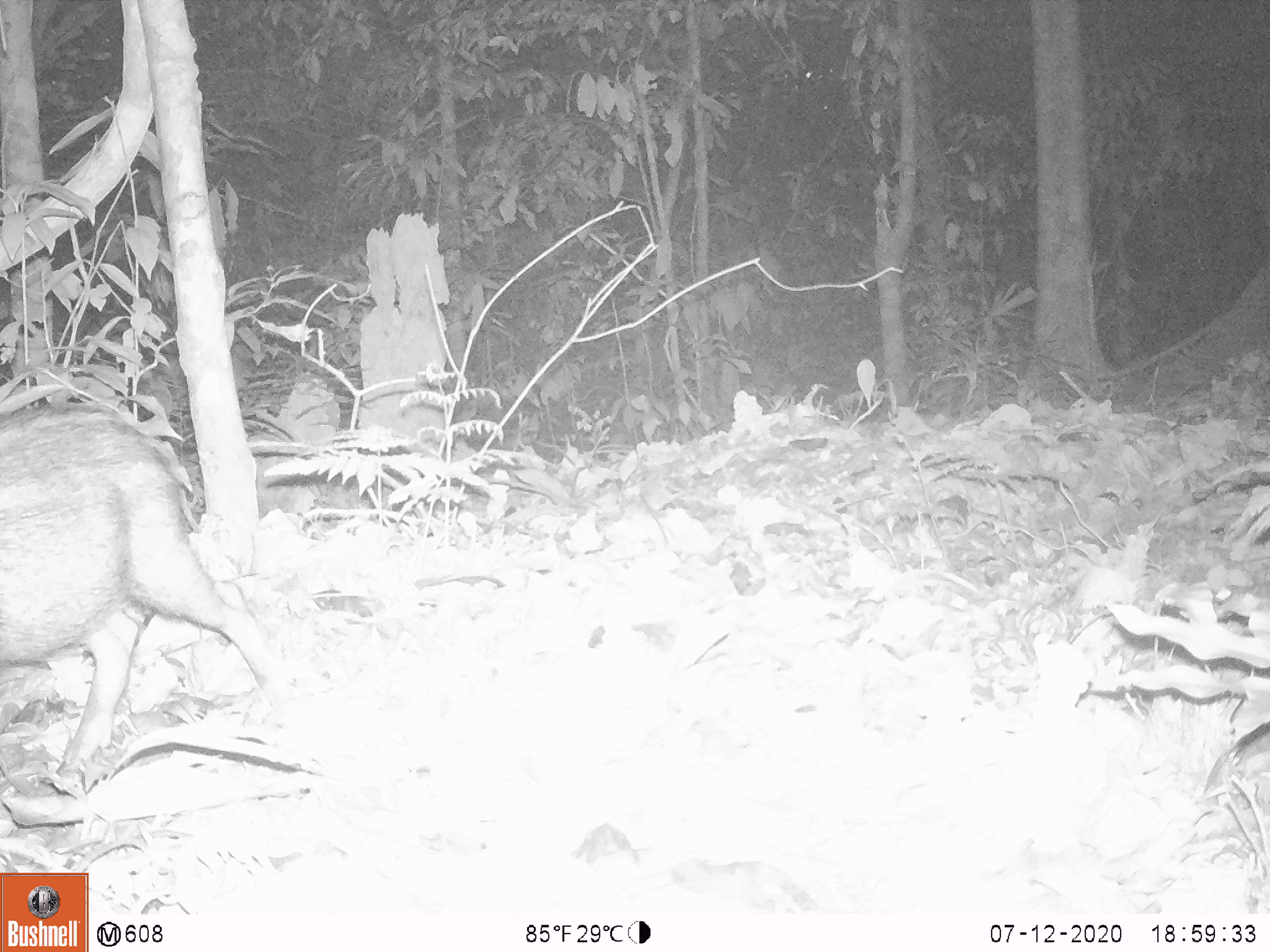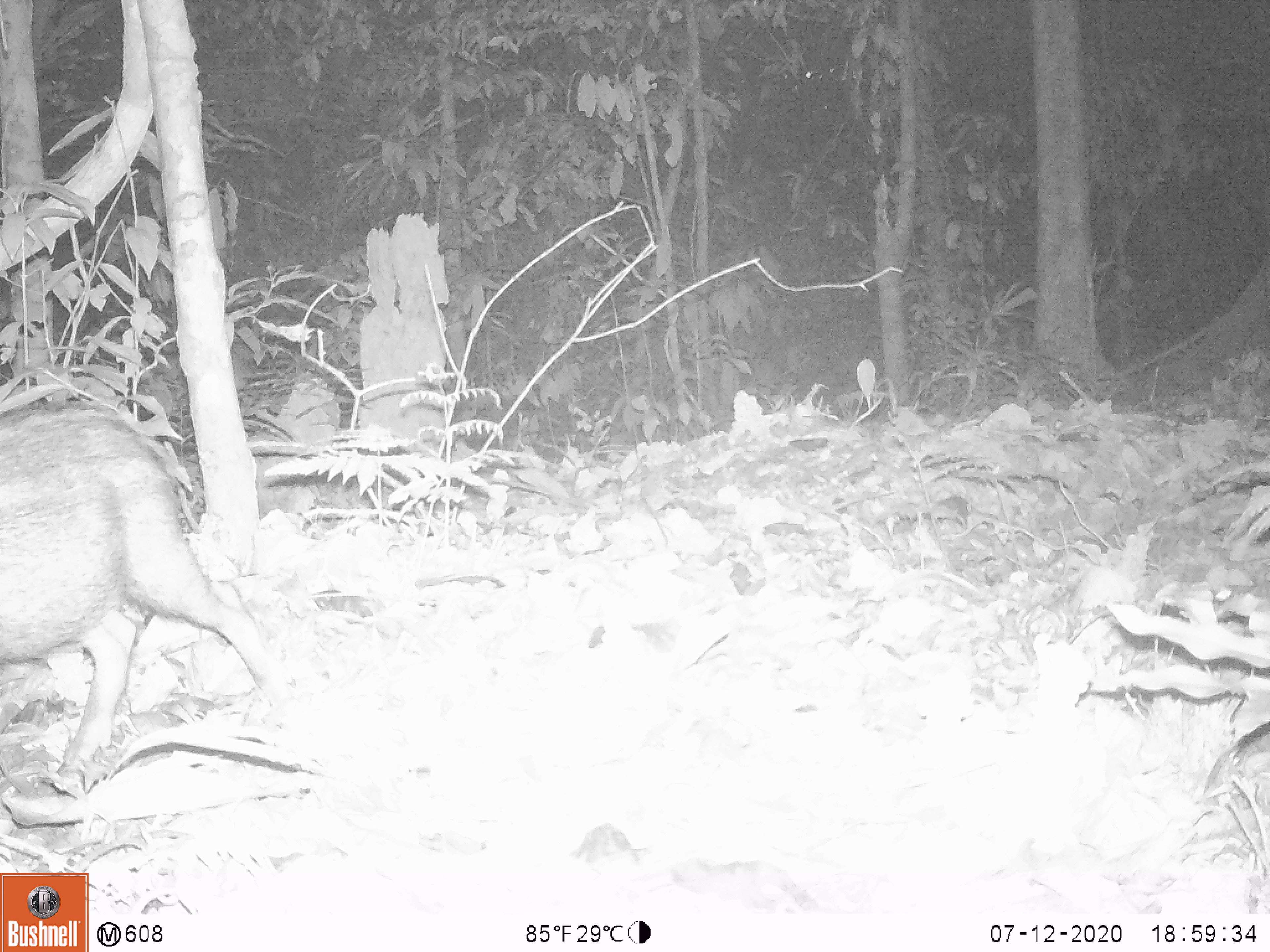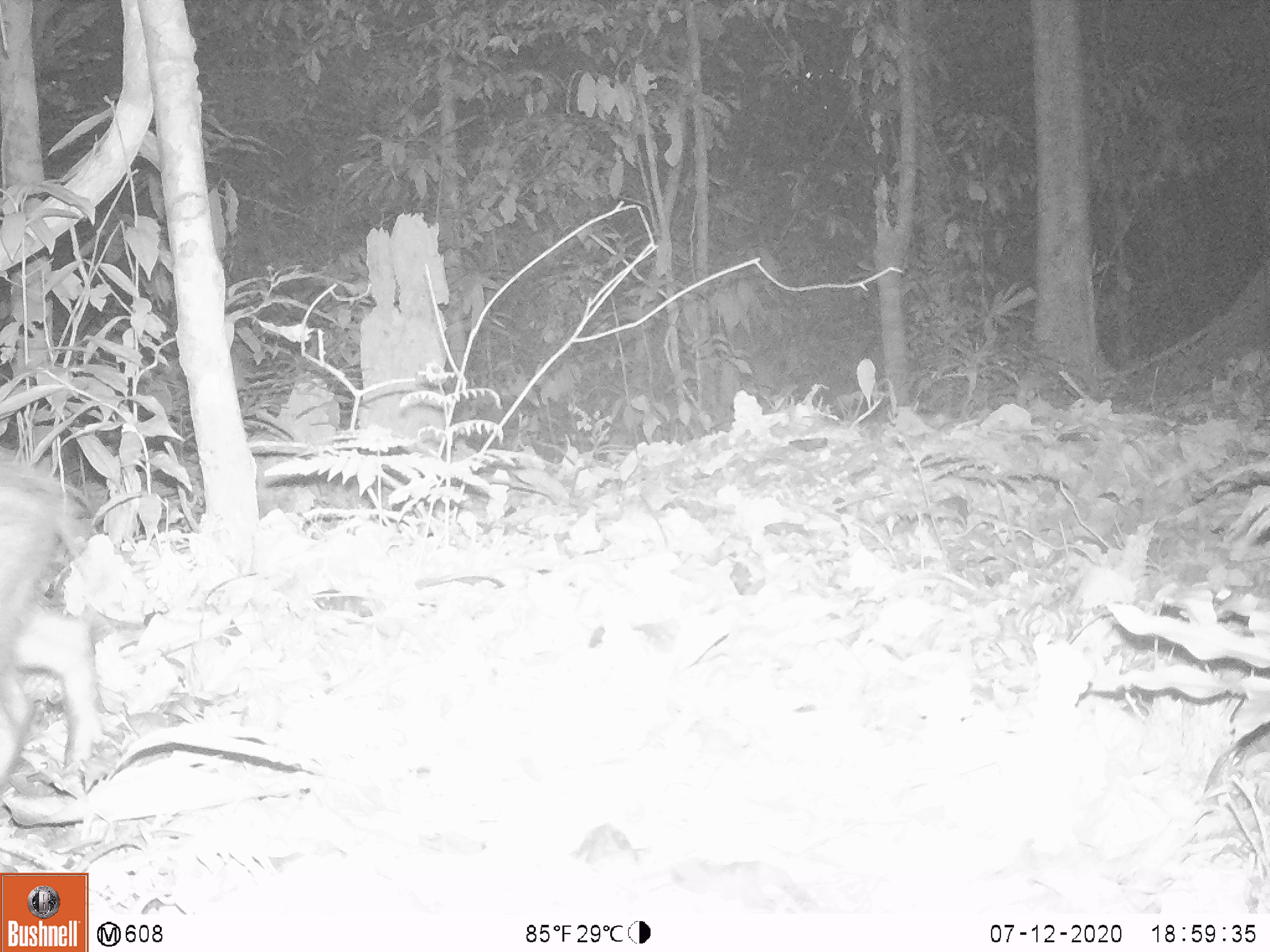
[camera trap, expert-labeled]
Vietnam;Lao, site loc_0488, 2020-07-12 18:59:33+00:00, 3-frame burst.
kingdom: Animalia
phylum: Chordata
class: Mammalia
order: Artiodactyla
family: Suidae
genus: Sus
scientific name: Sus scrofa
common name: eurasian wild pig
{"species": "eurasian wild pig (Sus scrofa)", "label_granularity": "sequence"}